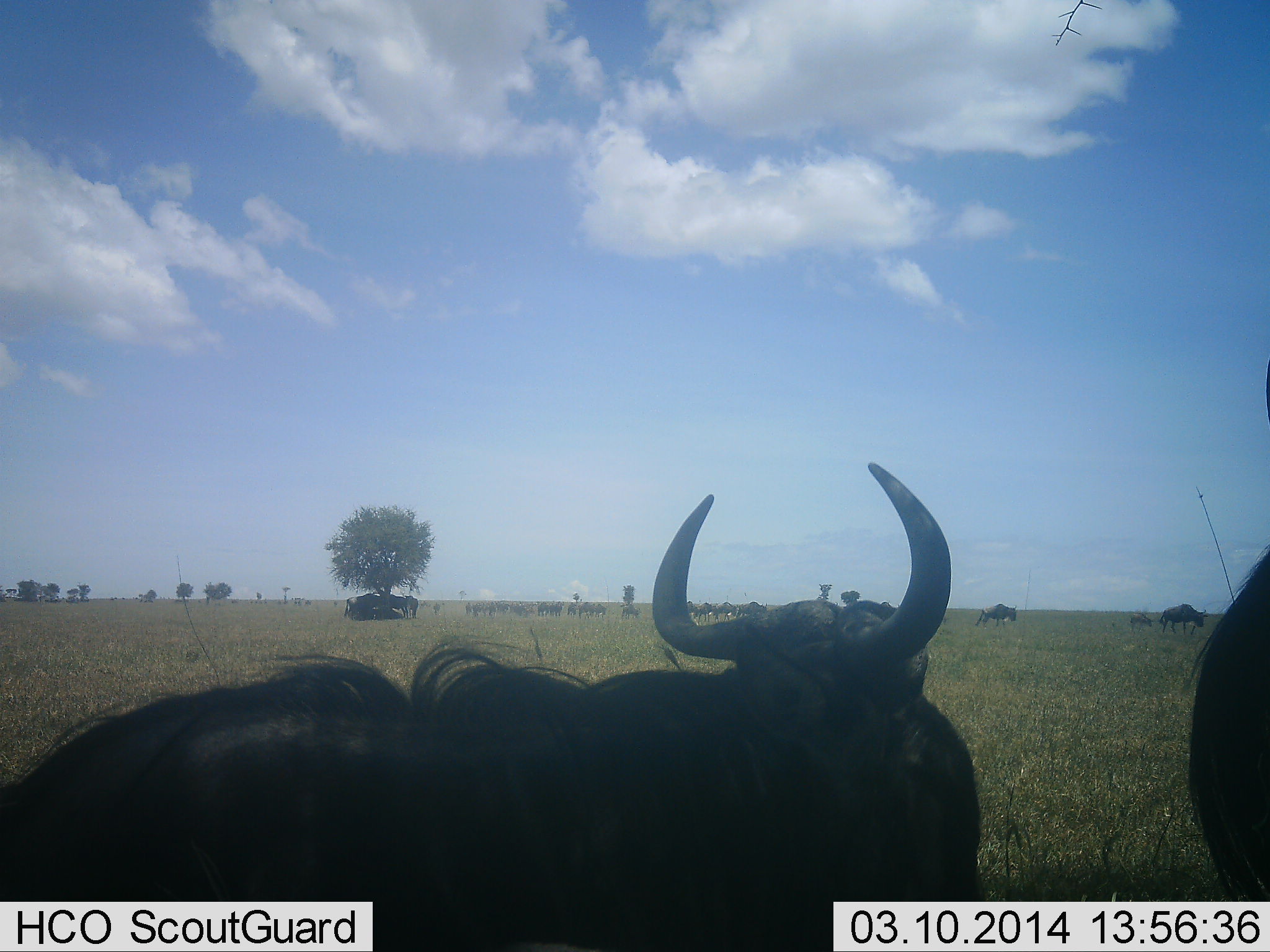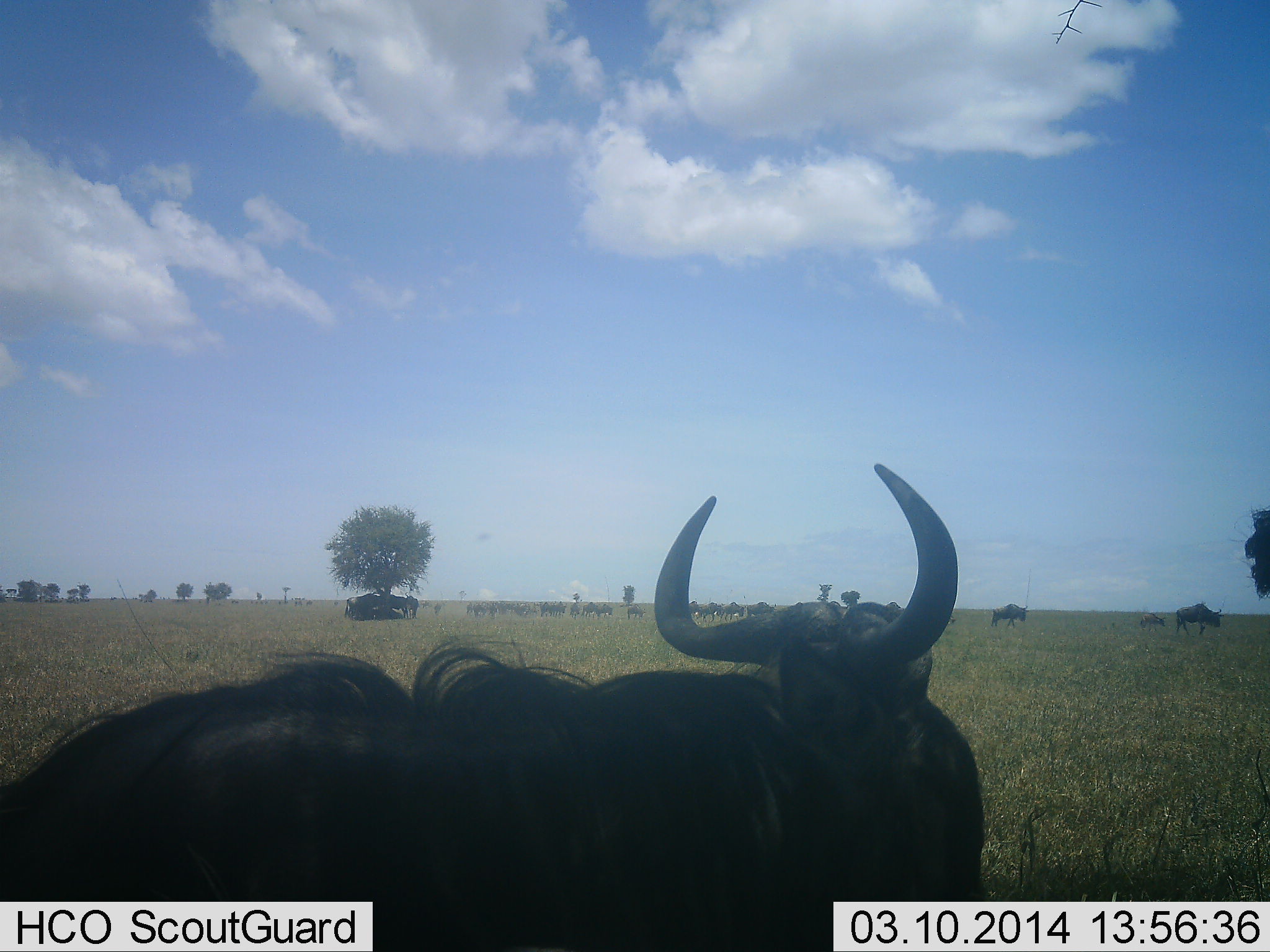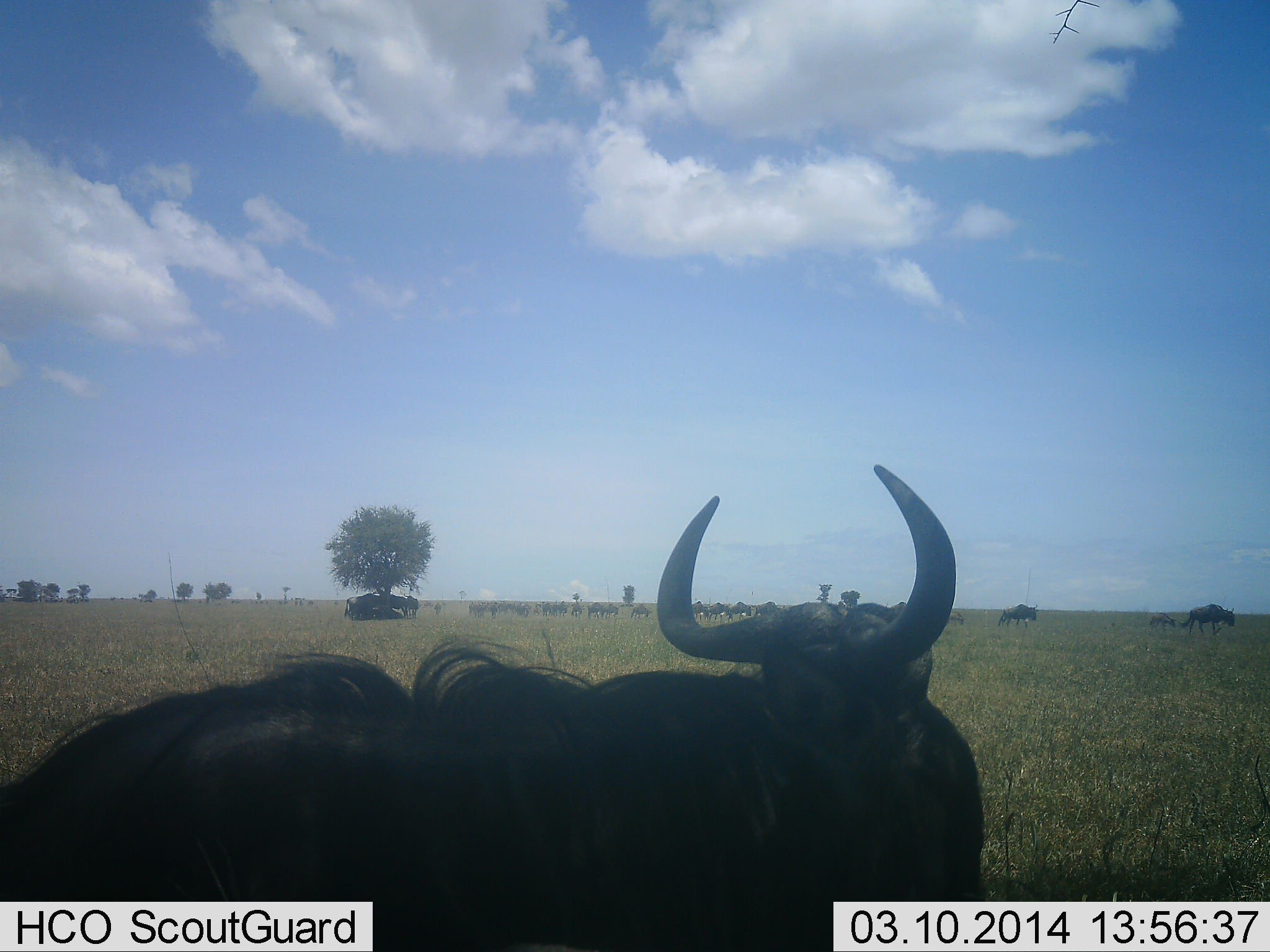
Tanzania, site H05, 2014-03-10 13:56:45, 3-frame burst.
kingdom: Animalia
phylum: Chordata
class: Mammalia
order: Artiodactyla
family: Bovidae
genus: Connochaetes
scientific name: Connochaetes taurinus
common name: blue wildebeest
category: wildebeest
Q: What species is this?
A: Wildebeest (blue wildebeest) (Connochaetes taurinus).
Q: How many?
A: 11-50.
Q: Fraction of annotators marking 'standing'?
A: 60%.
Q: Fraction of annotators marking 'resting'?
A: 60%.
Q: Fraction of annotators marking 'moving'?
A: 50%.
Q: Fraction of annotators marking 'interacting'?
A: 10%.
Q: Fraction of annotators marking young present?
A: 0%.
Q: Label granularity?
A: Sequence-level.